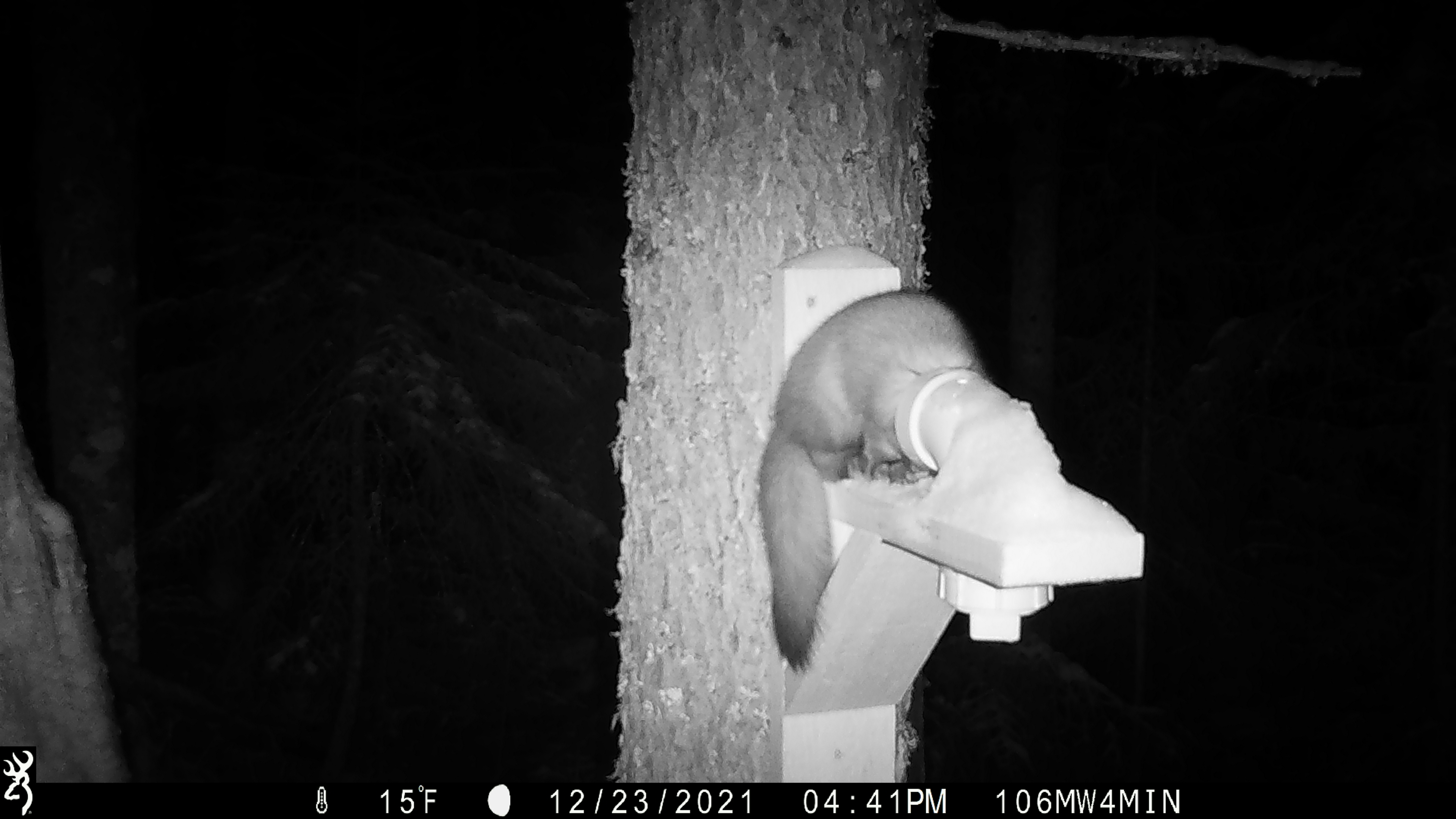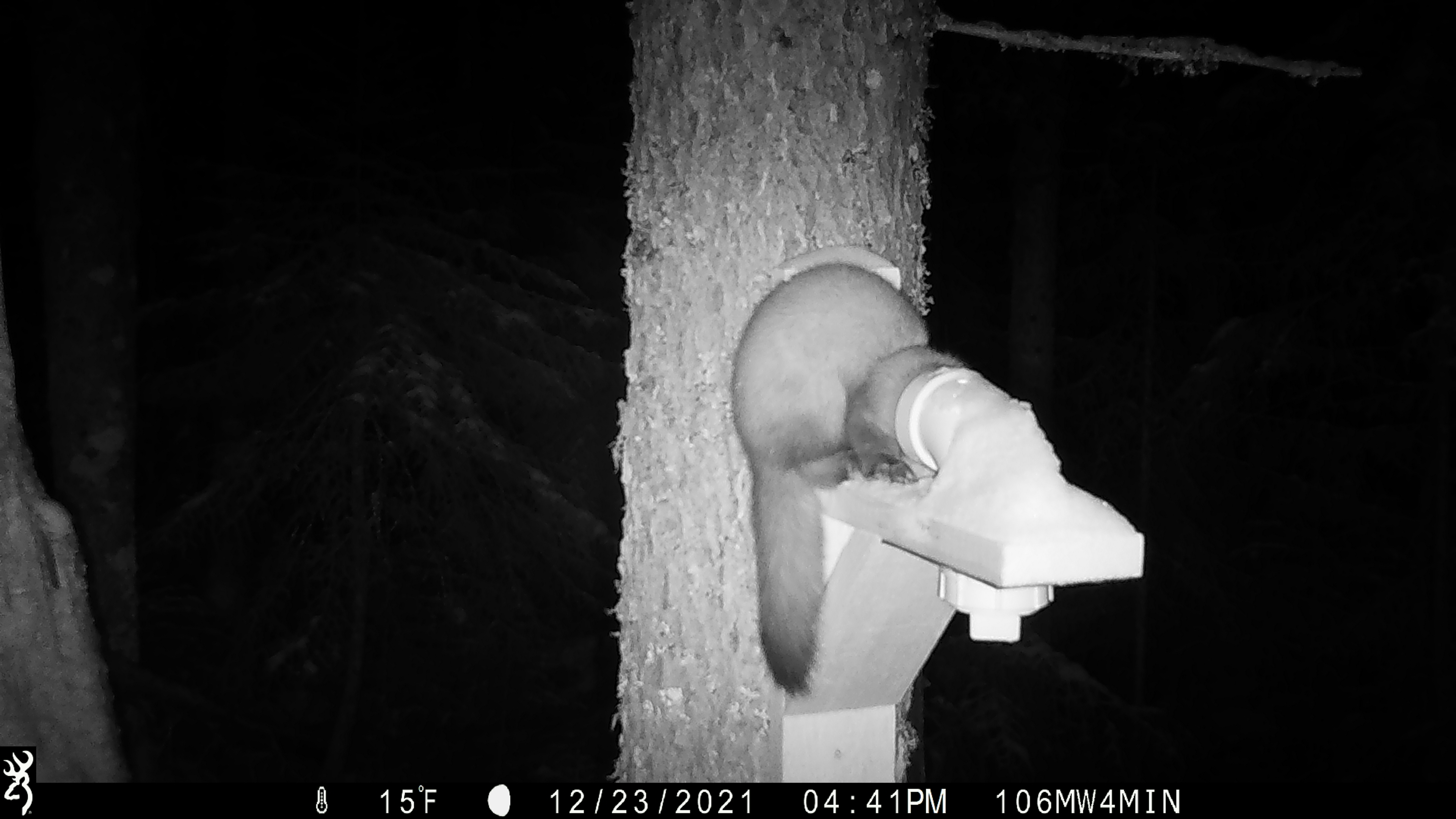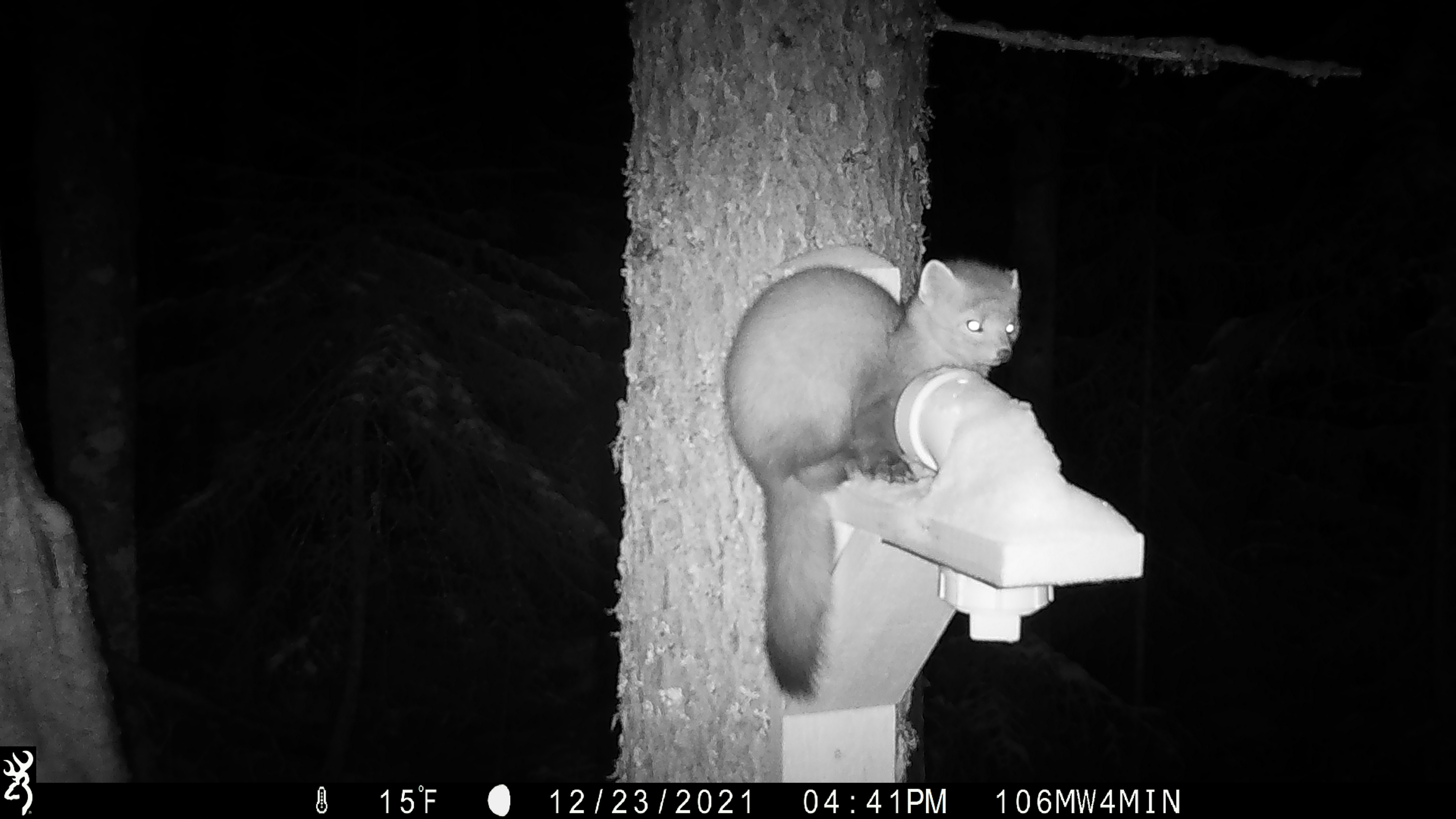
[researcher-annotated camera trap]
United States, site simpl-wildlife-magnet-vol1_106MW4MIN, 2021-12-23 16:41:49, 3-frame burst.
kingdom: Animalia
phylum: Chordata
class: Mammalia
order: Carnivora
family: Mustelidae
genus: Martes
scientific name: Martes americana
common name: american marten